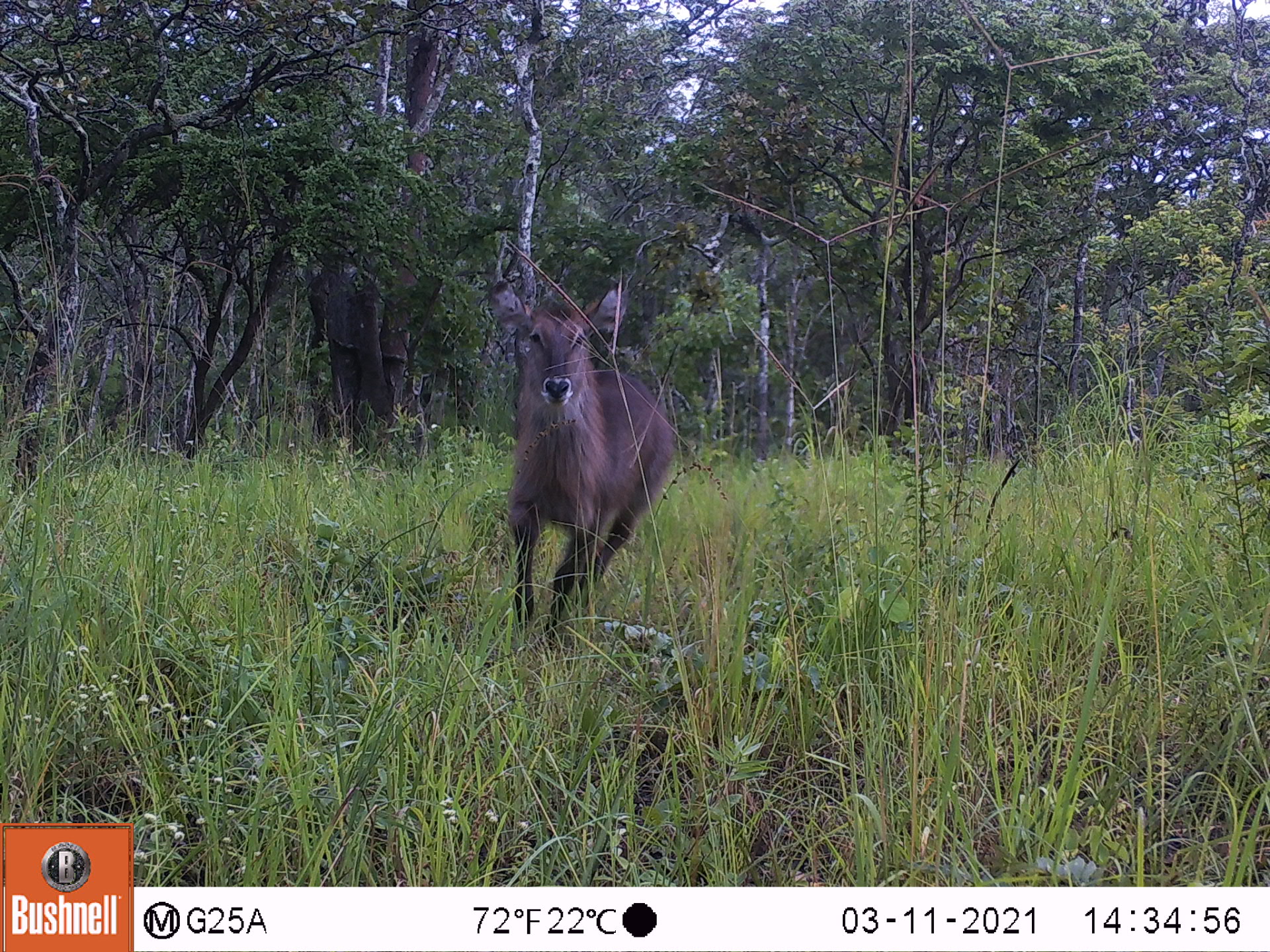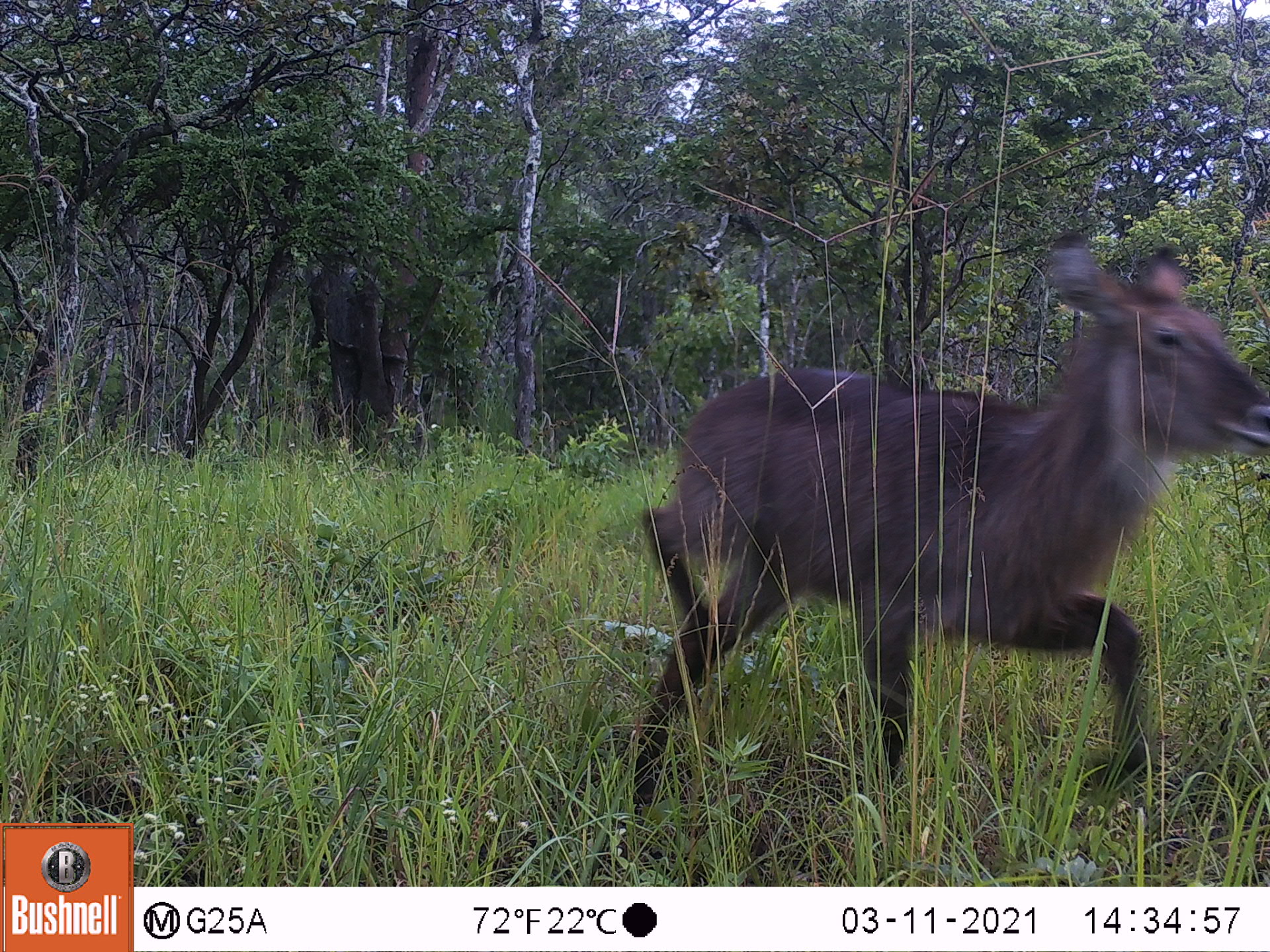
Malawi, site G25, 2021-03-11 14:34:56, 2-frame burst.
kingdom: Animalia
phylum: Chordata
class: Mammalia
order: Artiodactyla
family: Bovidae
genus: Kobus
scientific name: Kobus ellipsiprymnus ellipsiprymnus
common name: common waterbuck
Common waterbuck (Kobus ellipsiprymnus ellipsiprymnus), count 1.